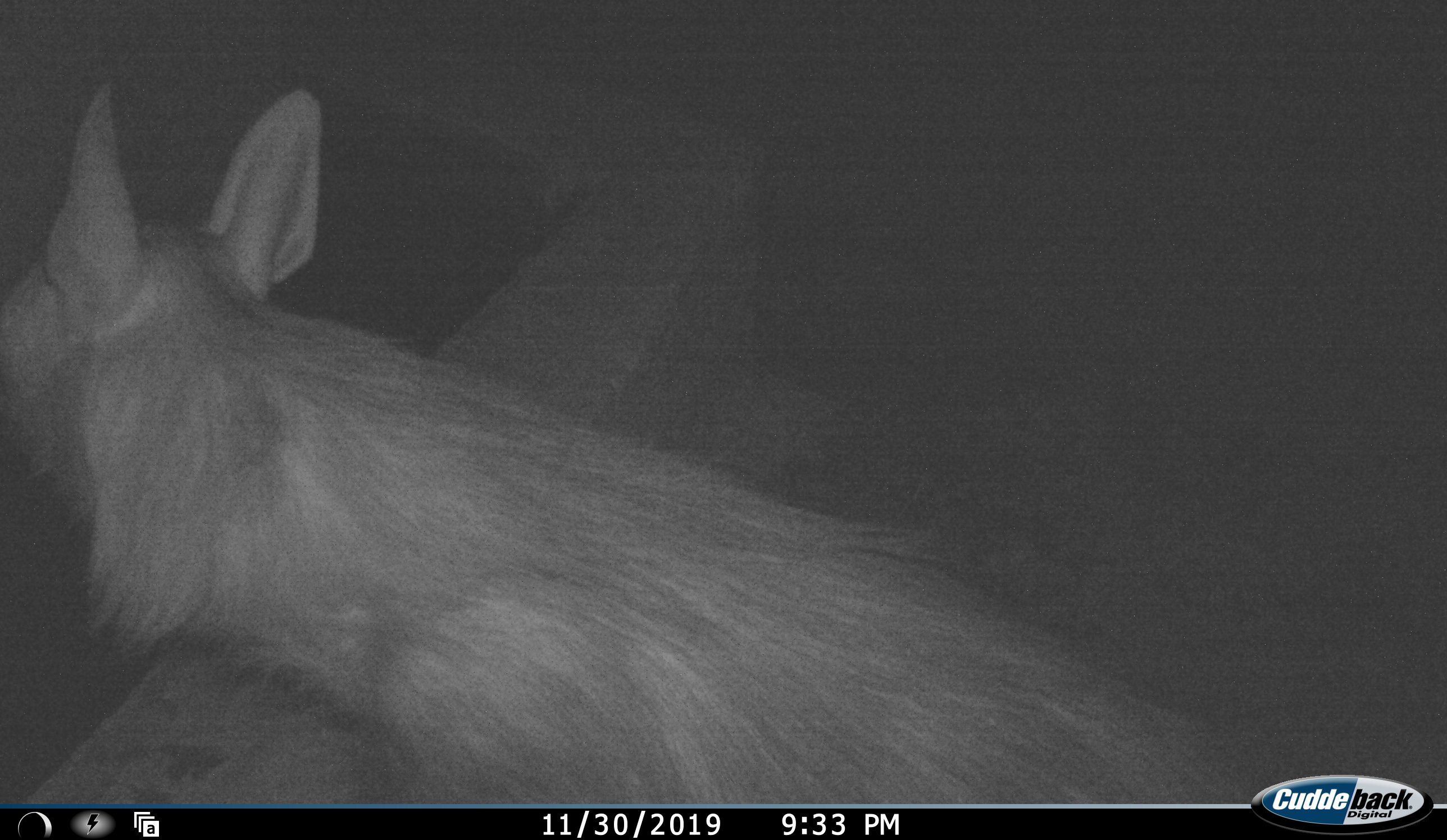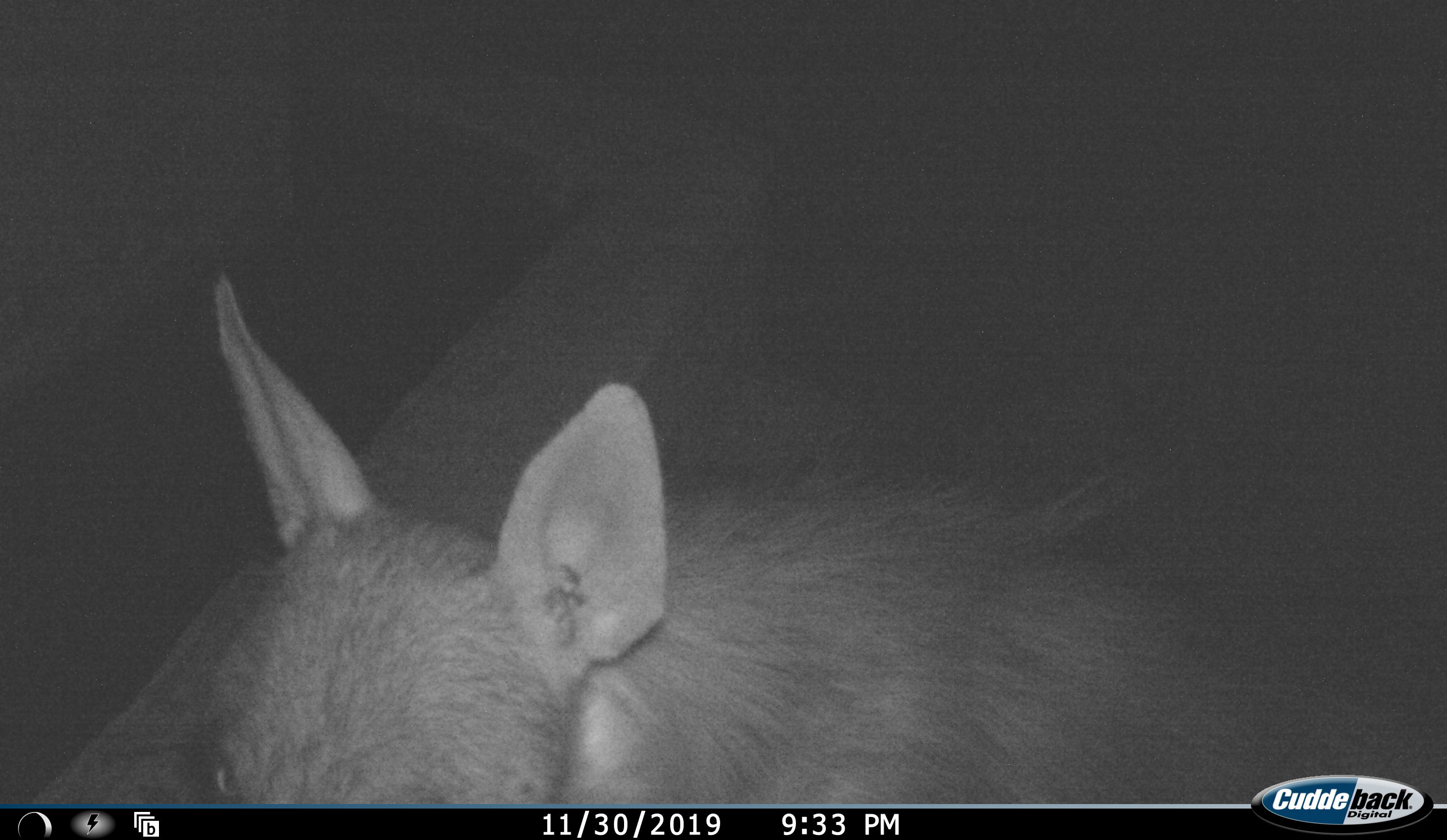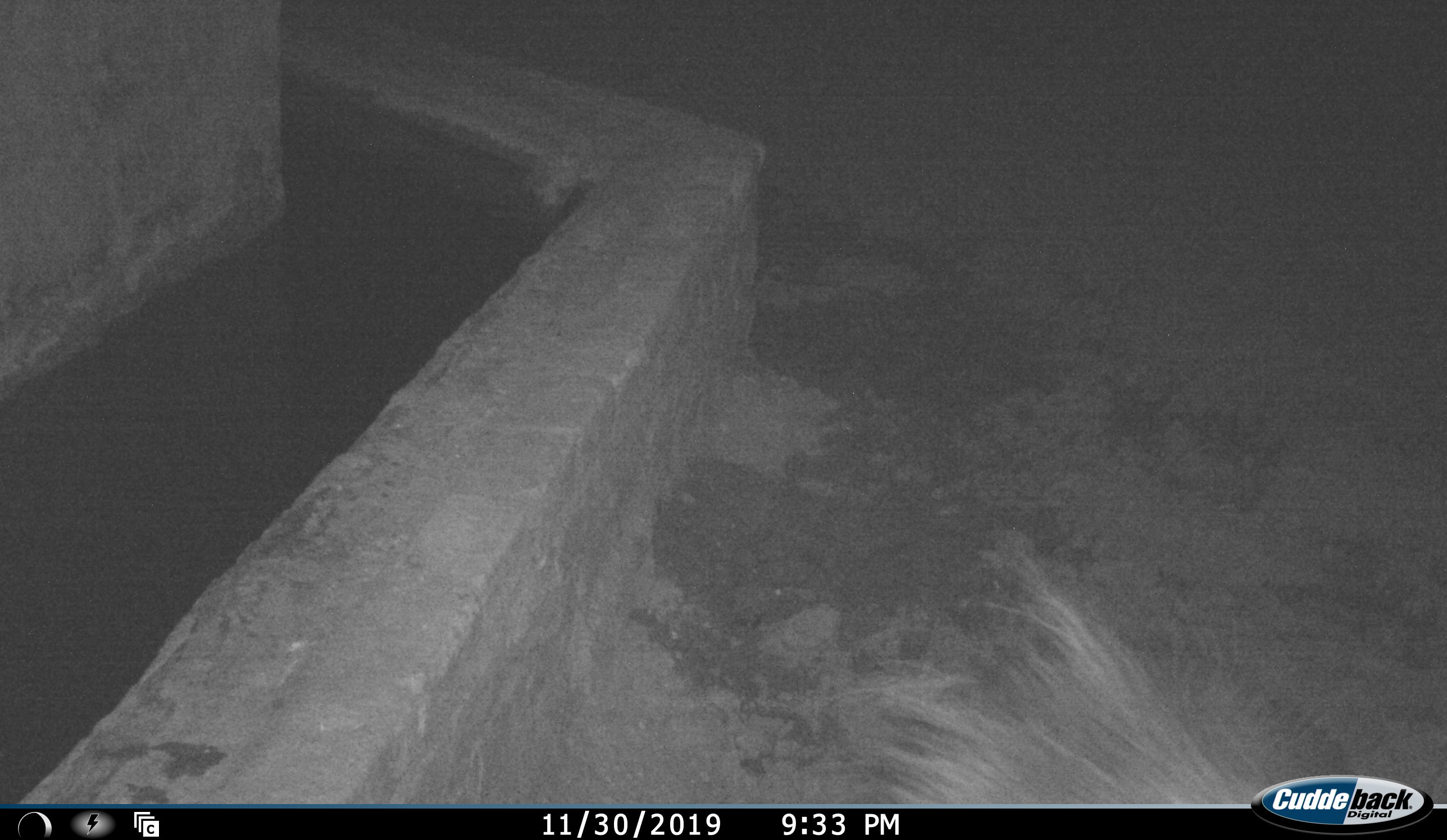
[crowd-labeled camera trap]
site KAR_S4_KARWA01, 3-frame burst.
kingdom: Animalia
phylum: Chordata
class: Mammalia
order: Carnivora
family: Hyaenidae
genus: Parahyaena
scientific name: Parahyaena brunnea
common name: brown hyena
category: hyenabrown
Hyenabrown (brown hyena) (Parahyaena brunnea), count 1. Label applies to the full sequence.